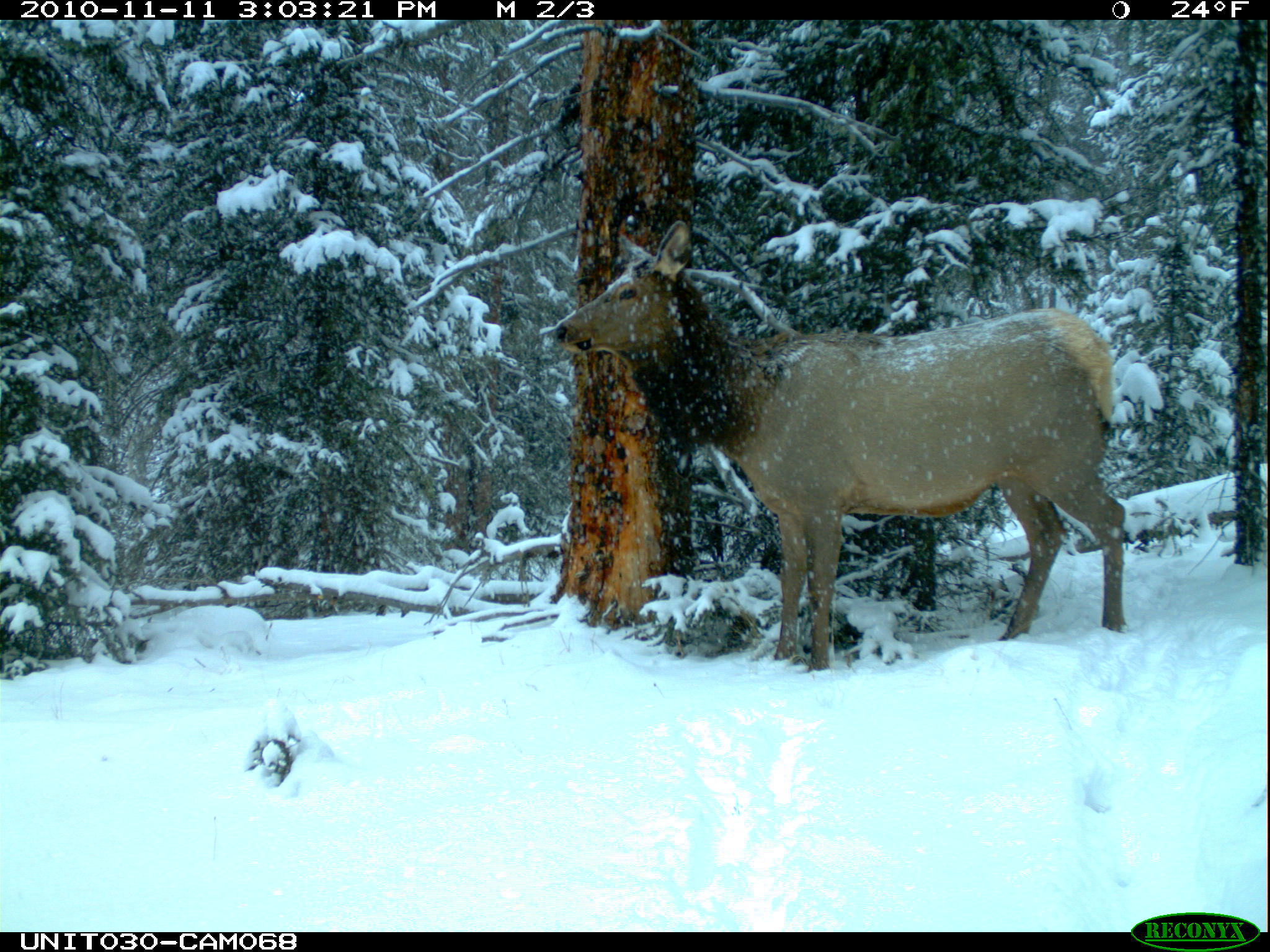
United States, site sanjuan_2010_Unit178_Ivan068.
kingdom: Animalia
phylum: Chordata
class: Mammalia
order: Artiodactyla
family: Cervidae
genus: Cervus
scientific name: Cervus elaphus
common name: red deer